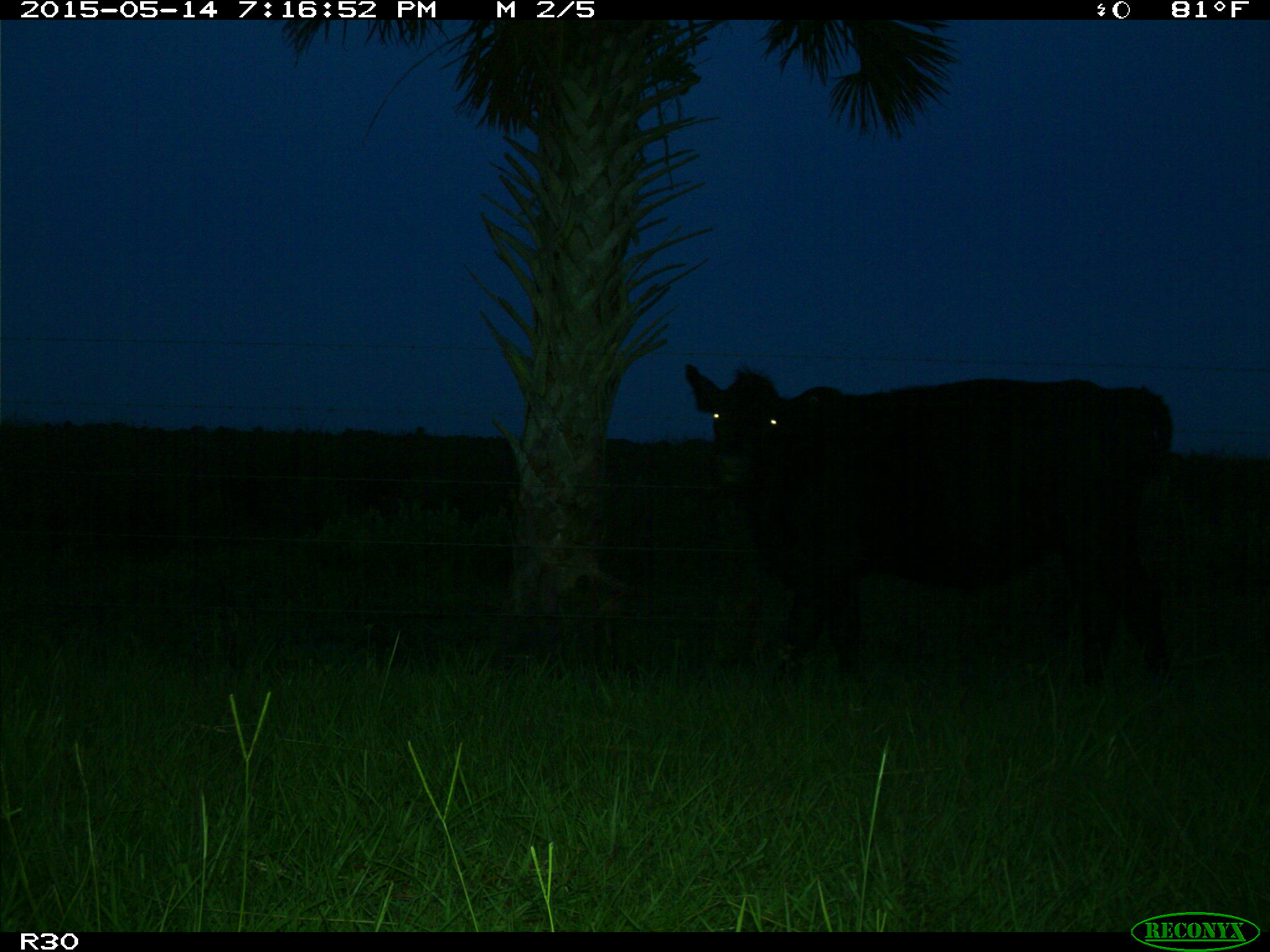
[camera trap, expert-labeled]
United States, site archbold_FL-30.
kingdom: Animalia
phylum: Chordata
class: Mammalia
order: Artiodactyla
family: Bovidae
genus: Bos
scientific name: Bos taurus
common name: domestic cow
Bos taurus (domestic cow).